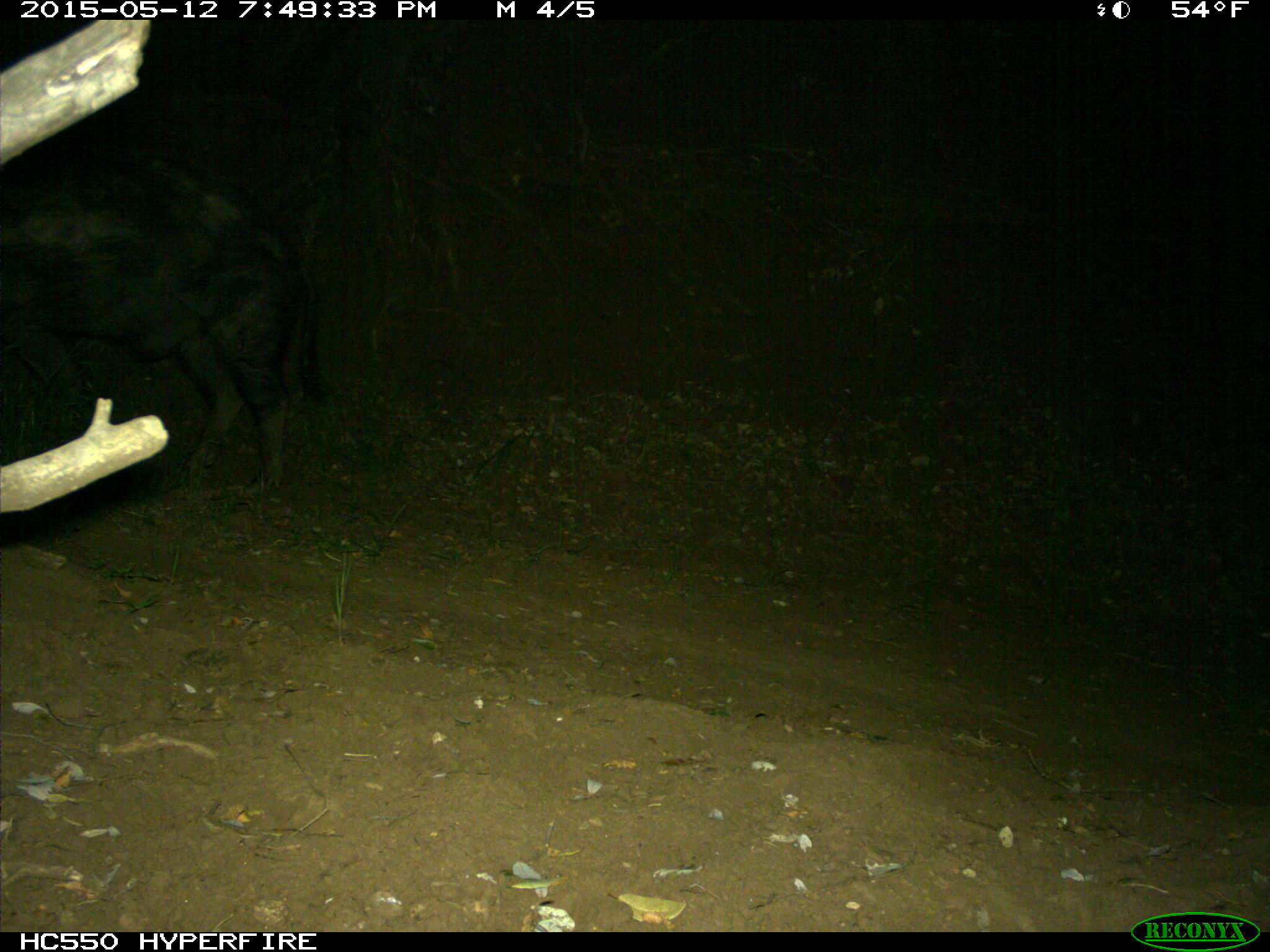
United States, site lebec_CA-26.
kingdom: Animalia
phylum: Chordata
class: Mammalia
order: Artiodactyla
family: Suidae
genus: Sus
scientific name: Sus scrofa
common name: wild boar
Sus scrofa (wild boar).